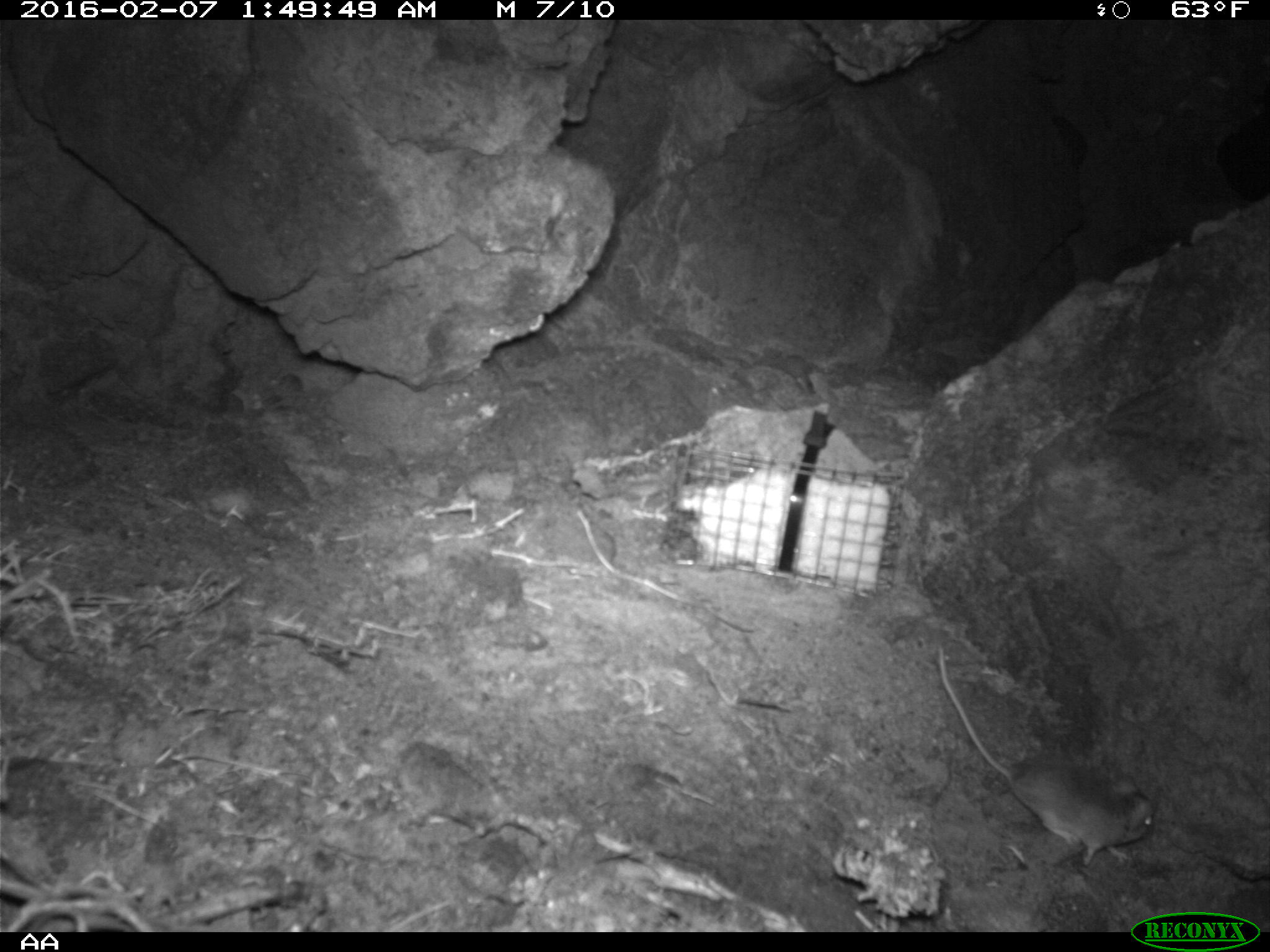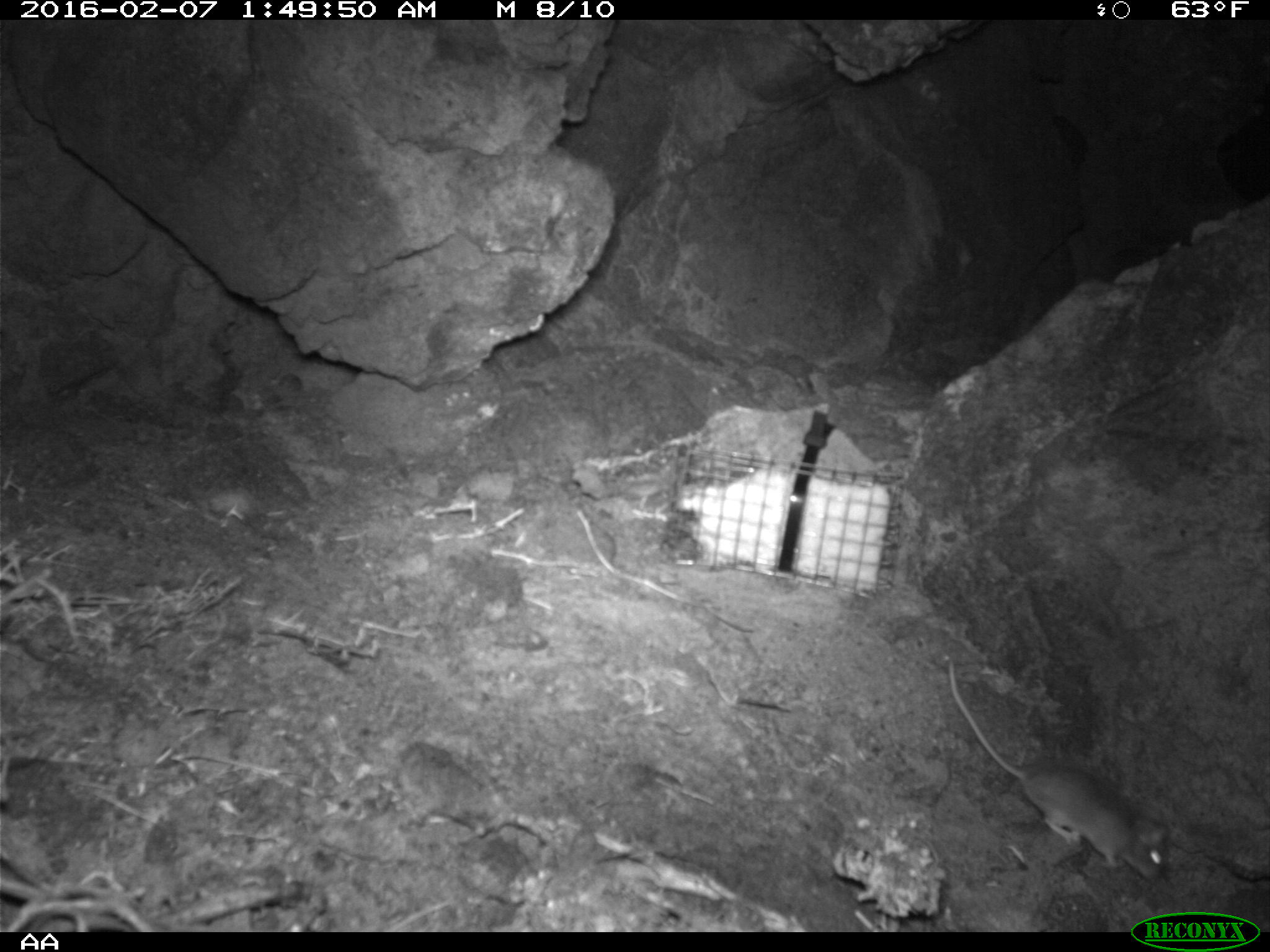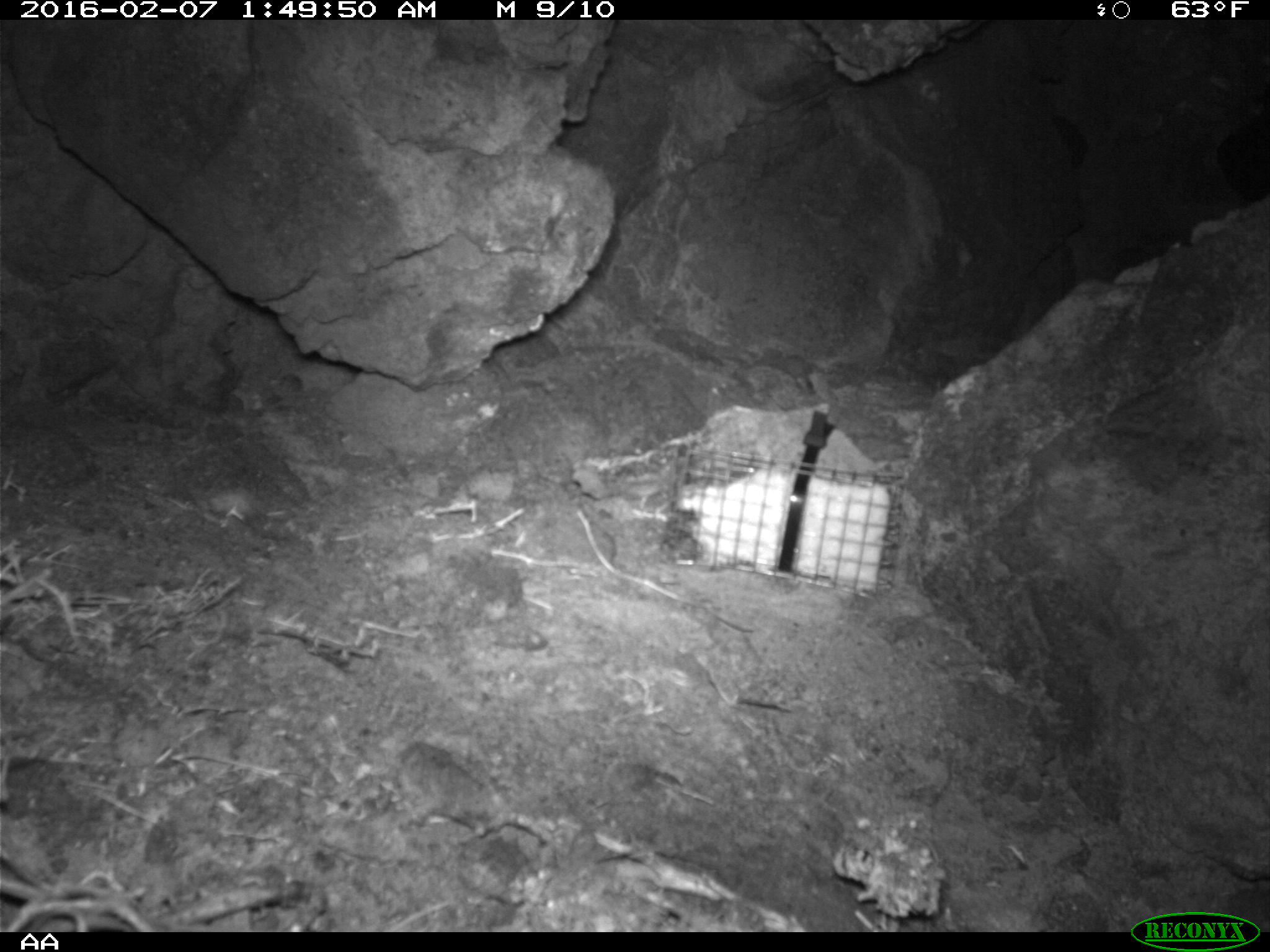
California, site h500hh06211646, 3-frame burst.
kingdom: Animalia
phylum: Chordata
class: Mammalia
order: Rodentia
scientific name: Rodentia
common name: rodent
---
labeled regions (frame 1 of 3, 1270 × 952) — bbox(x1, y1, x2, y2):
rodent: bbox(935, 646, 1157, 866)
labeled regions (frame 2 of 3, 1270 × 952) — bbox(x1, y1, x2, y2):
rodent: bbox(947, 663, 1173, 883)